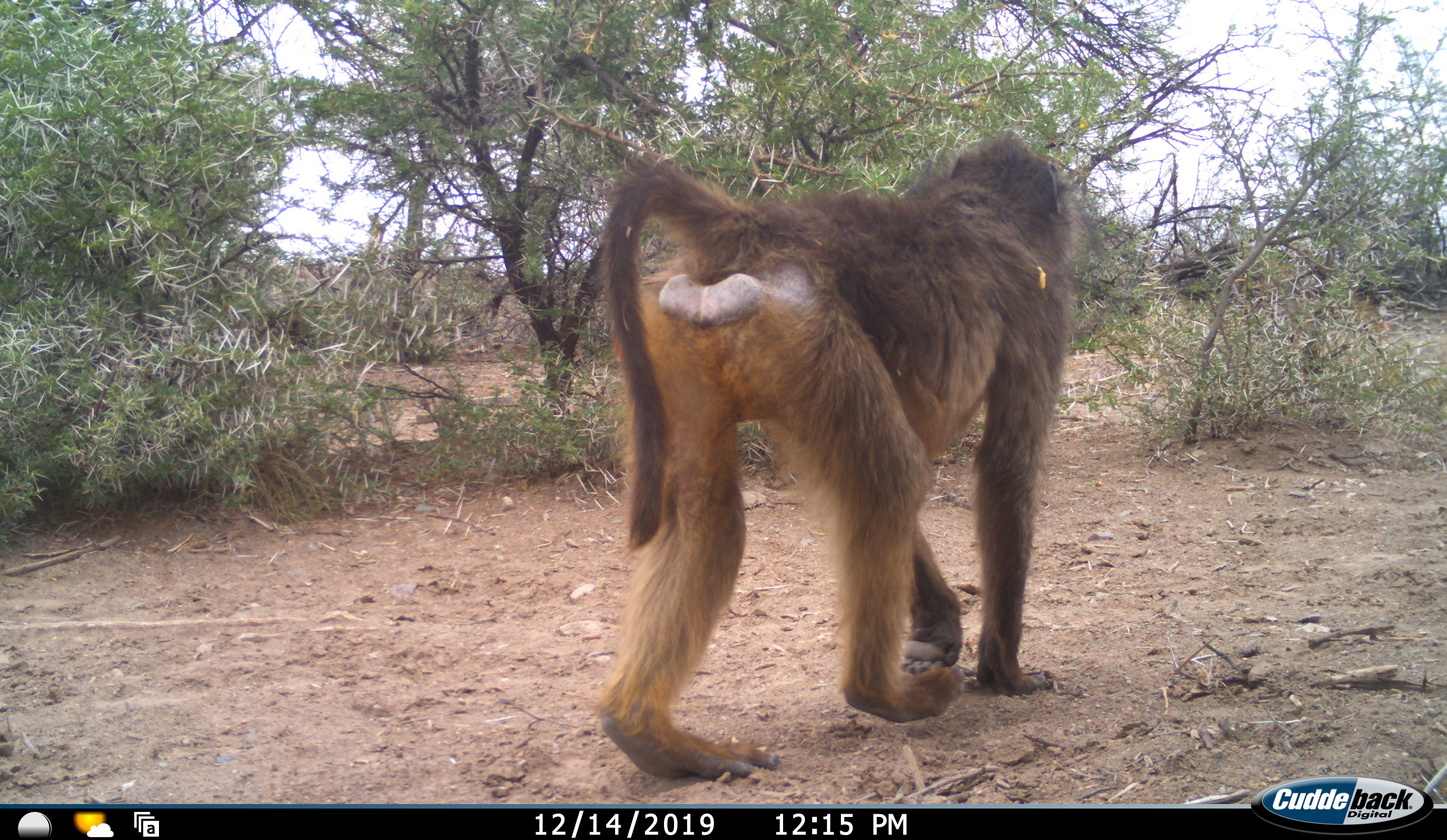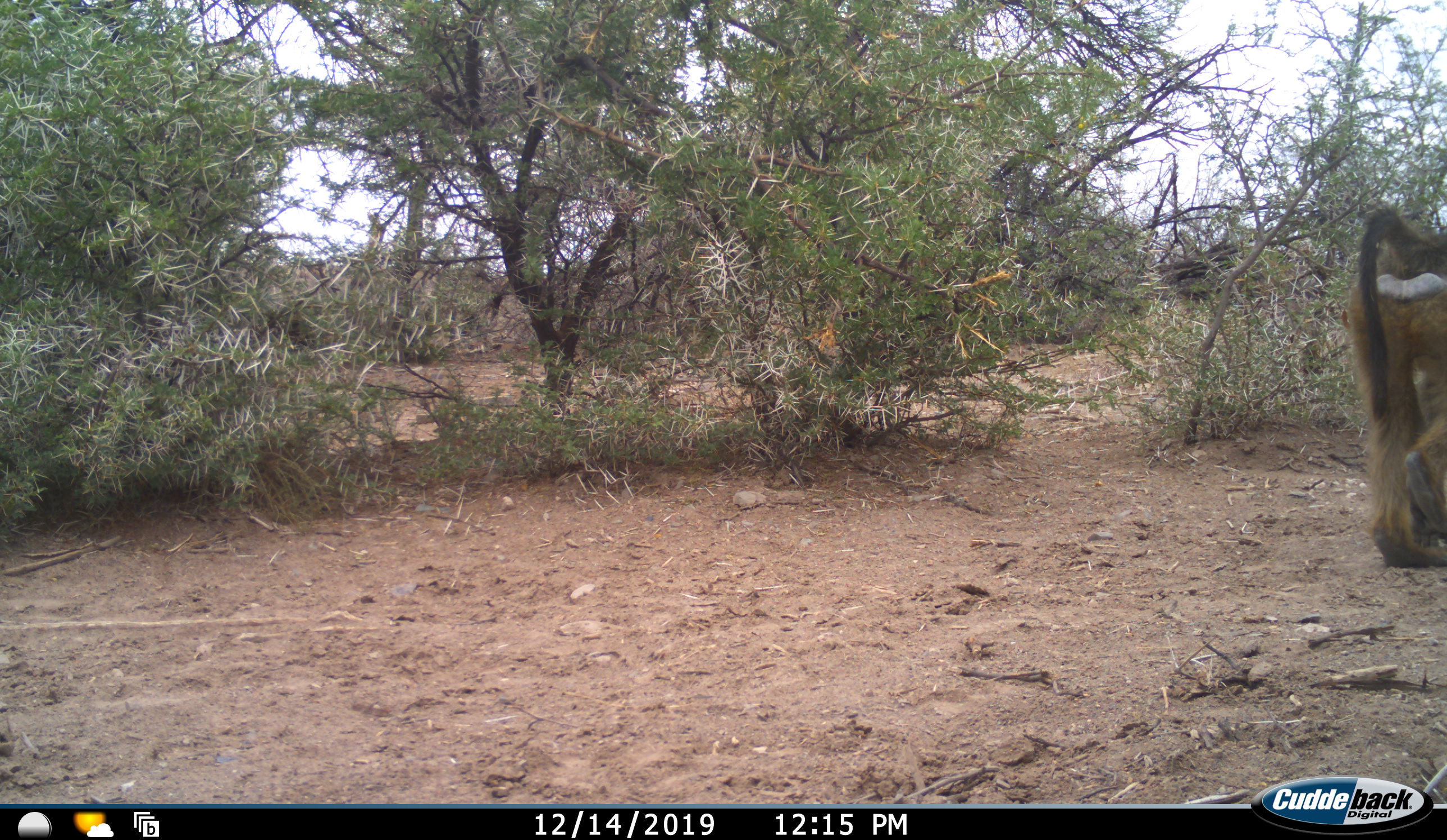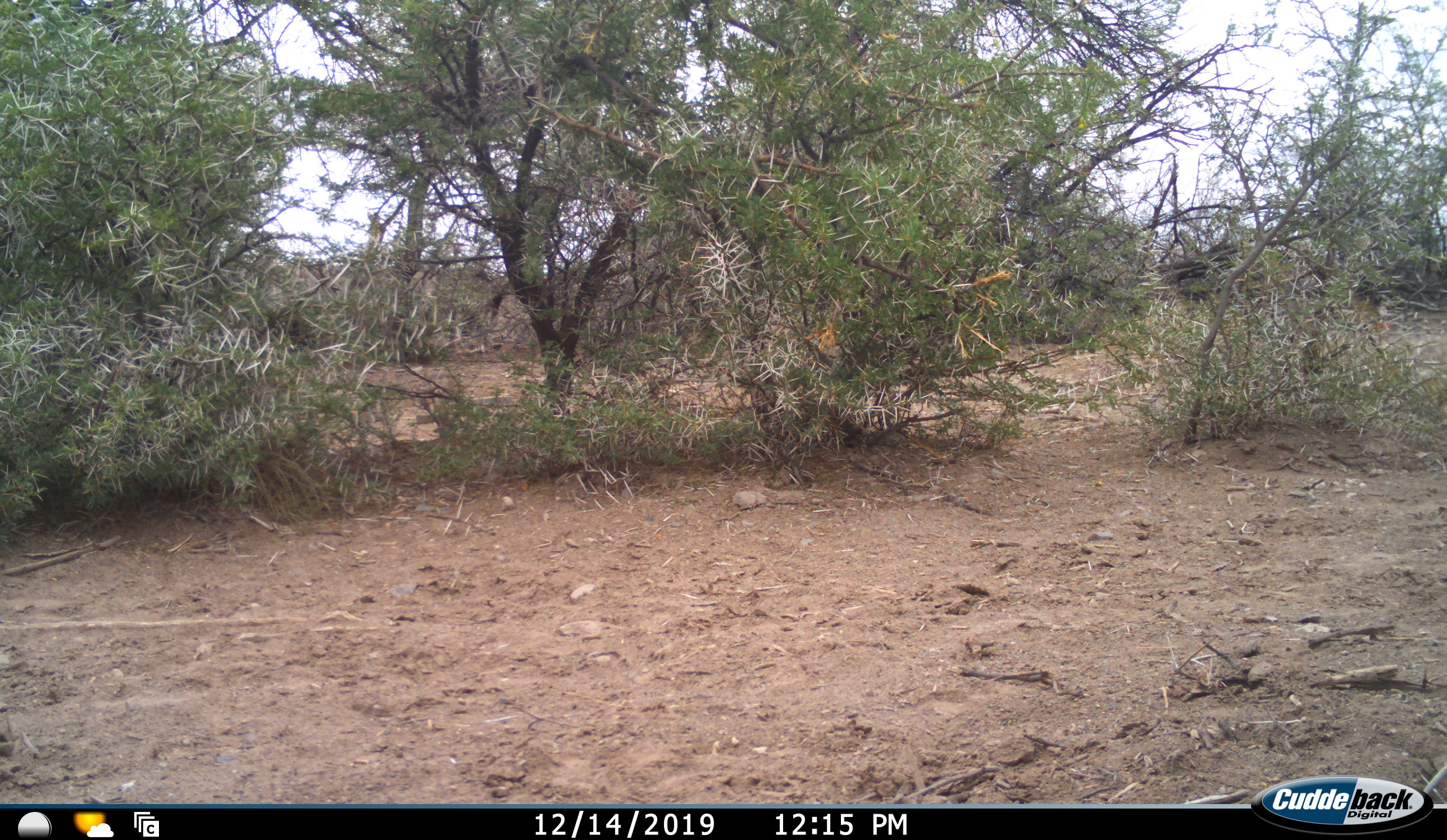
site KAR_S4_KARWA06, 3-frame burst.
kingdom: Animalia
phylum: Chordata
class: Mammalia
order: Primates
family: Cercopithecidae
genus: Papio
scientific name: Papio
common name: baboon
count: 1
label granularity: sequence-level